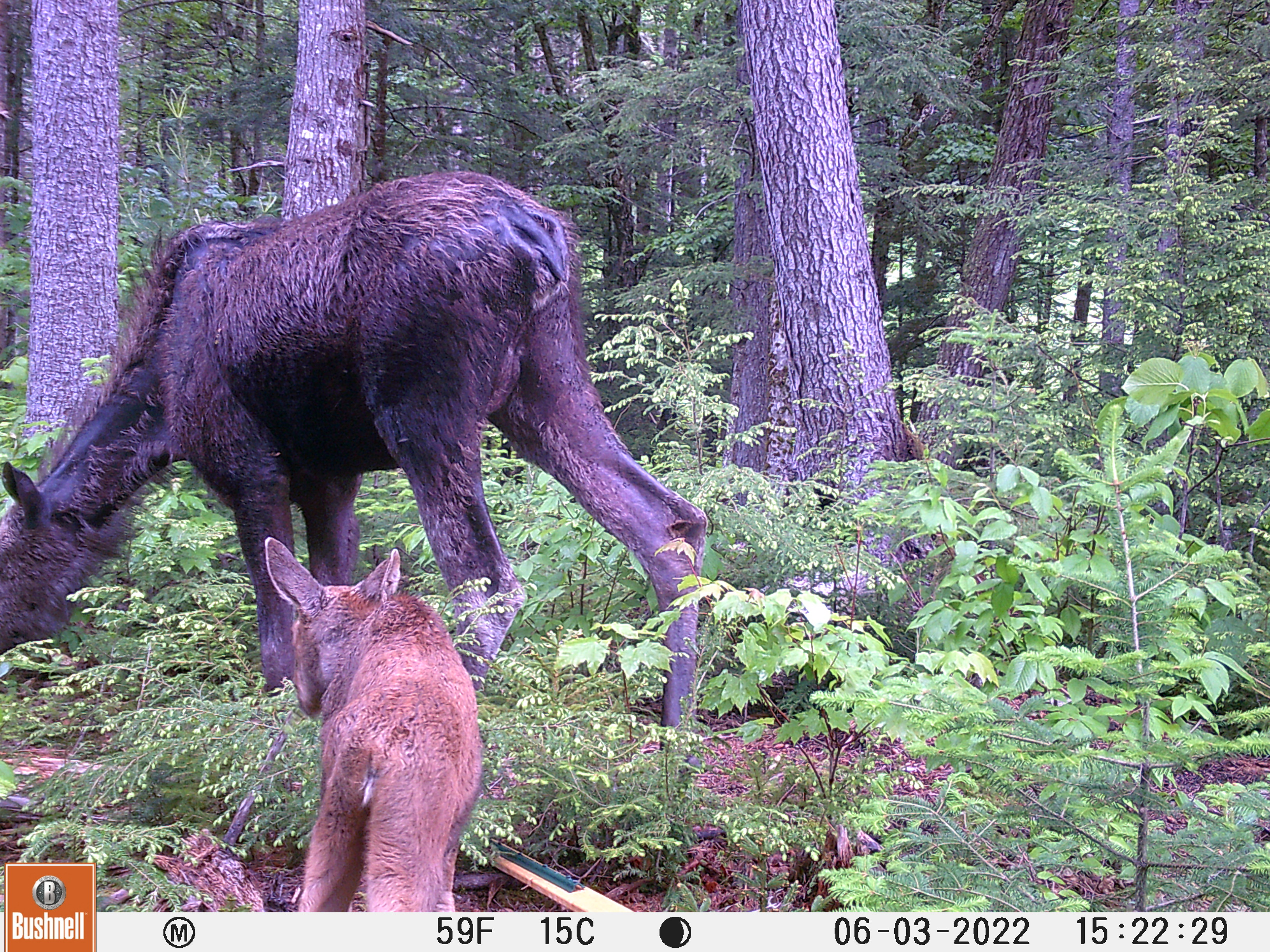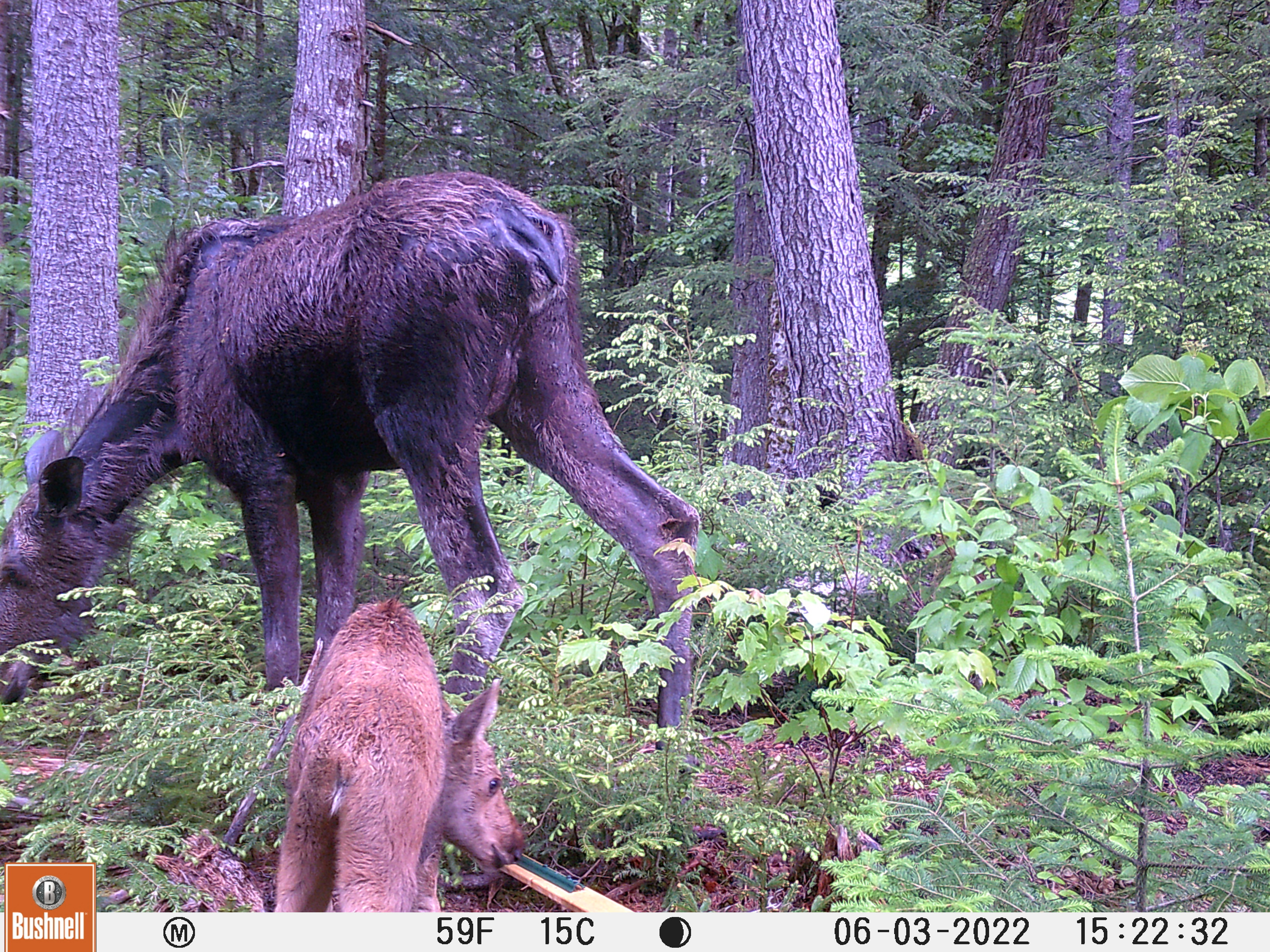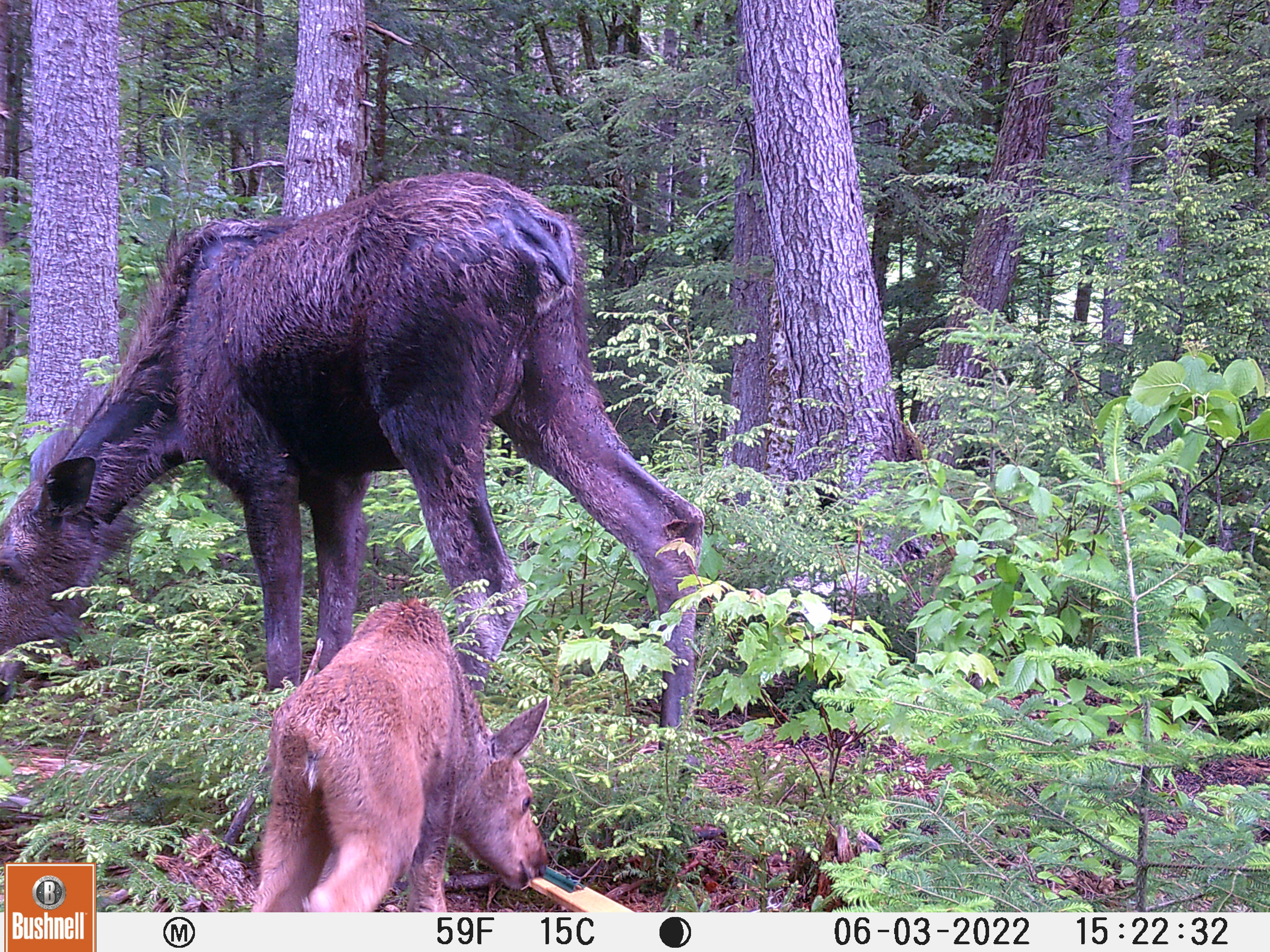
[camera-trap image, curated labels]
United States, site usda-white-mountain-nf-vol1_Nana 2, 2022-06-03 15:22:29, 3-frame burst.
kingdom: Animalia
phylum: Chordata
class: Mammalia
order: Artiodactyla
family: Cervidae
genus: Alces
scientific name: Alces alces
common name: moose